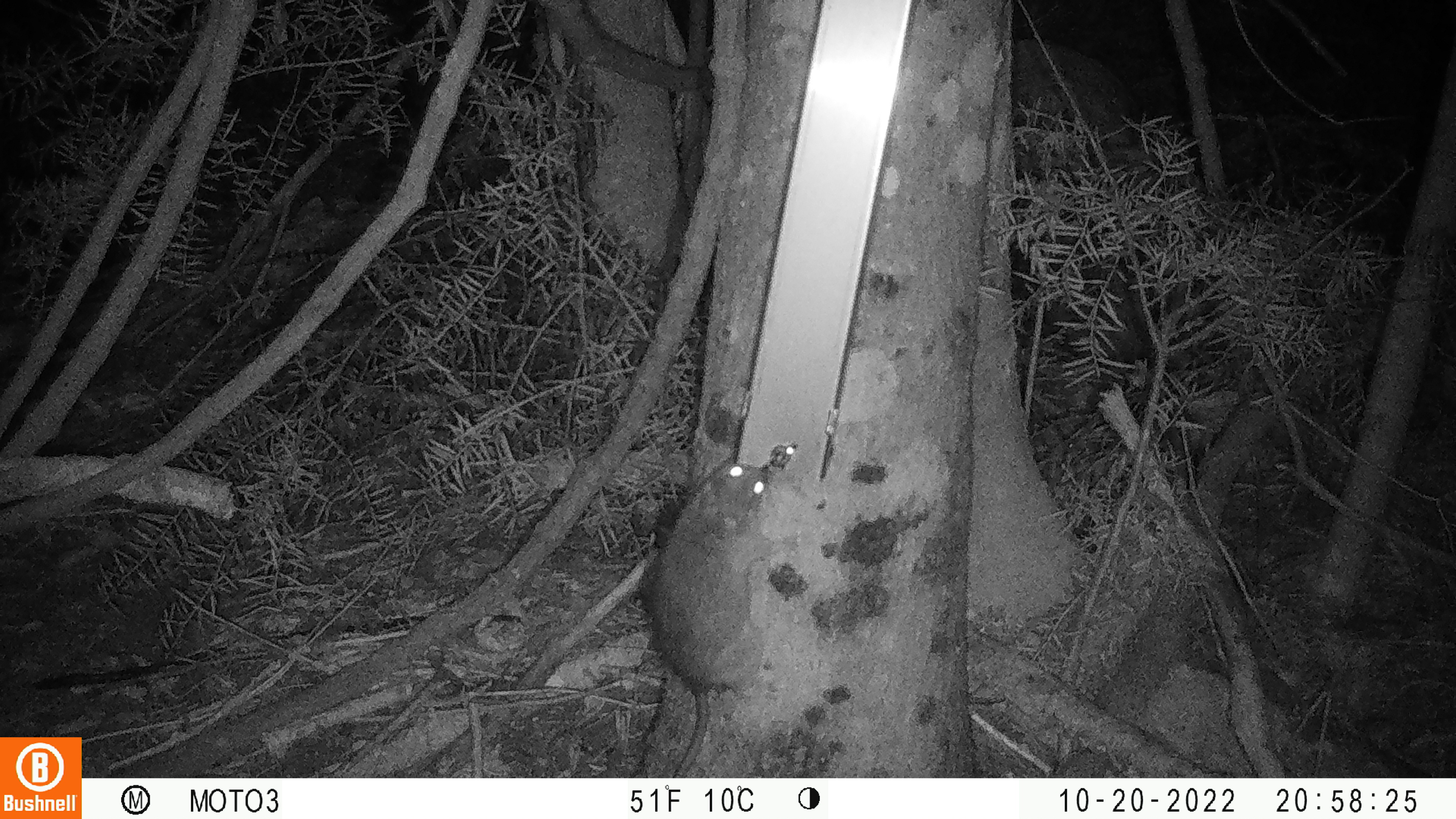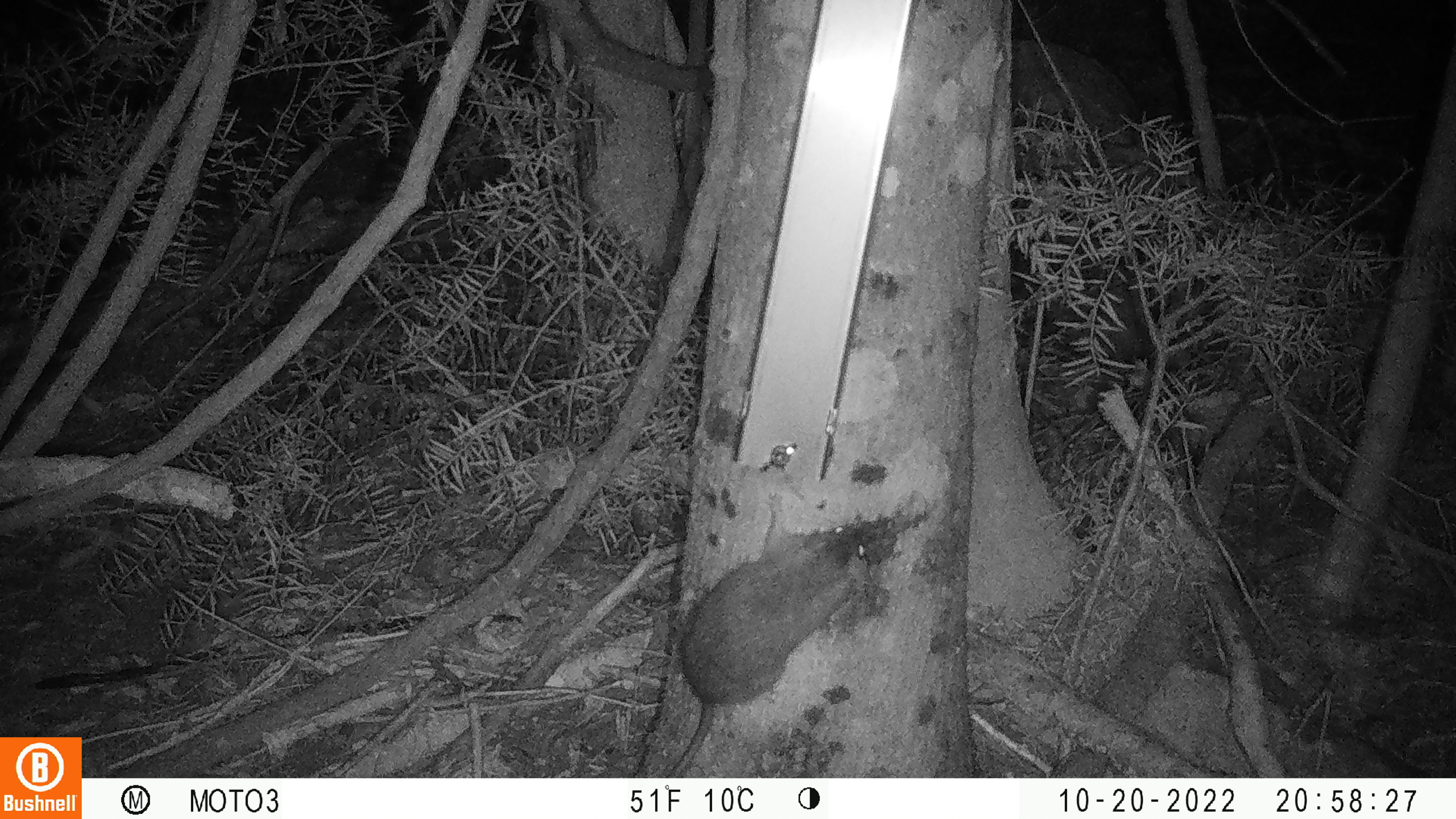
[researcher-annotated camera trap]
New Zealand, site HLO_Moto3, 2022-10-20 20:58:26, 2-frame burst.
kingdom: Animalia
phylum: Chordata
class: Mammalia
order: Rodentia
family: Muridae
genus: Rattus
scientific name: Rattus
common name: rat